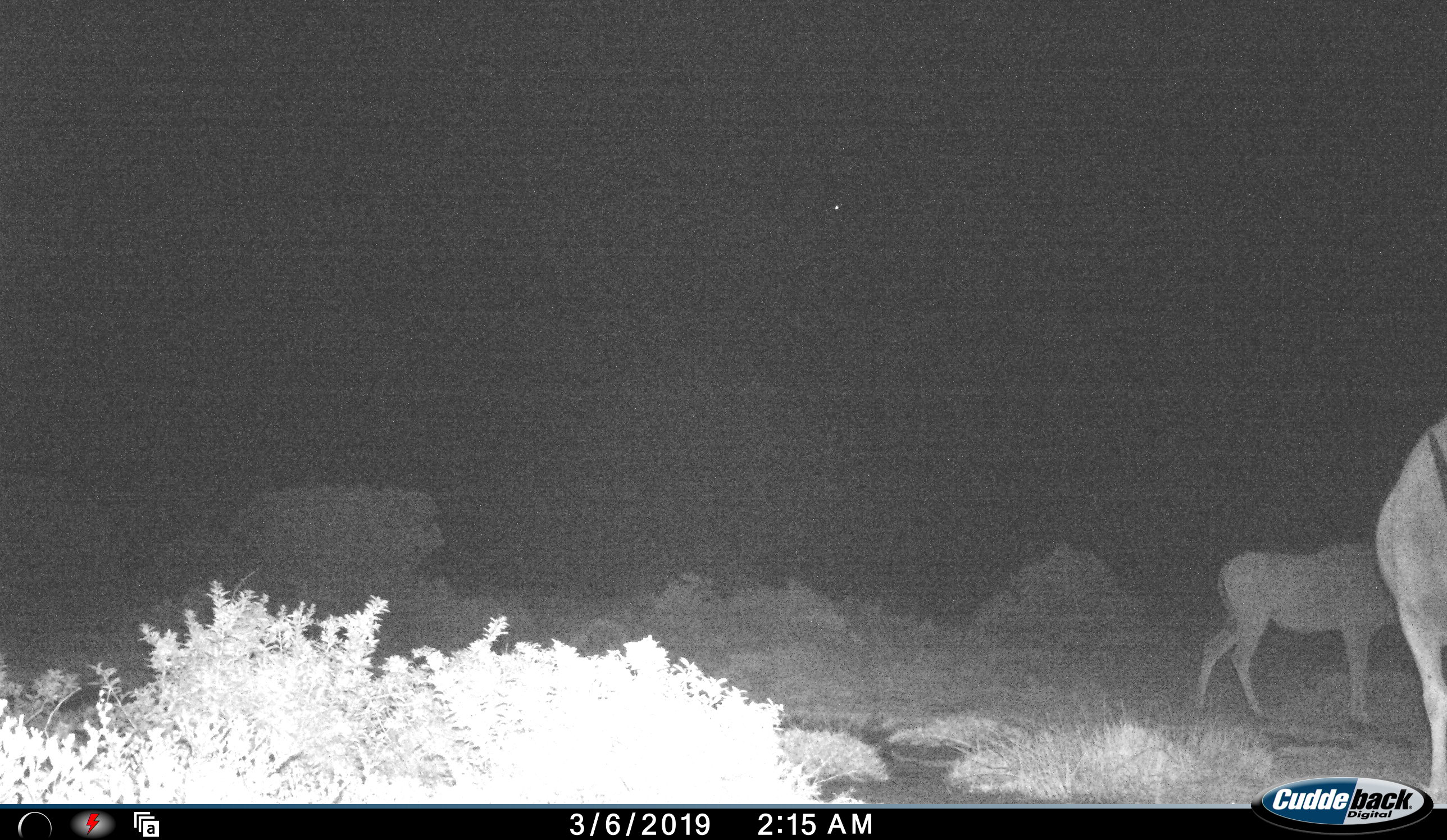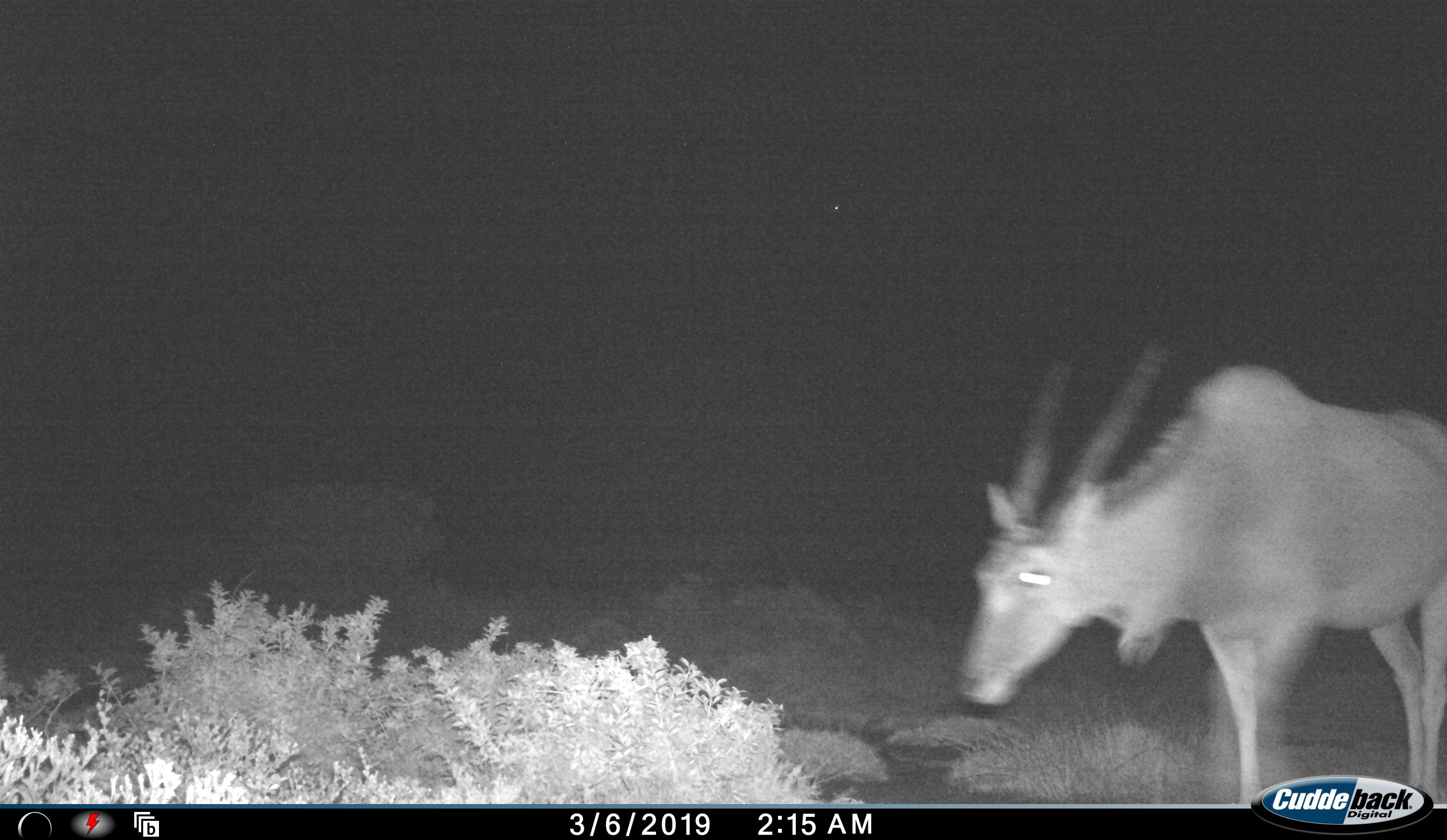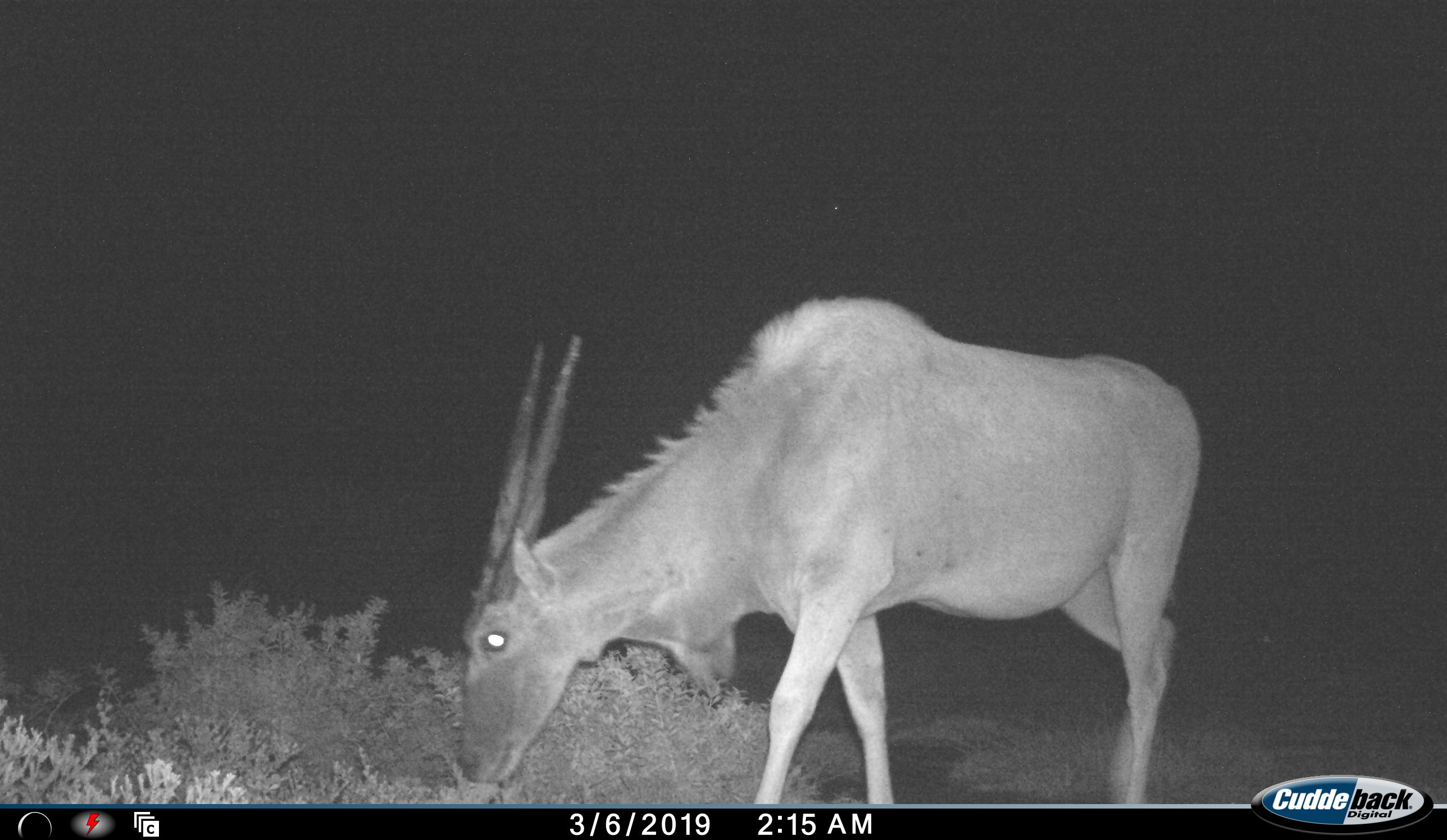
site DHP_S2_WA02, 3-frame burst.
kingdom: Animalia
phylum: Chordata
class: Mammalia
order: Artiodactyla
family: Bovidae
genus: Tragelaphus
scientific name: Tragelaphus oryx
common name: eland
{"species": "eland (Tragelaphus oryx)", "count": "2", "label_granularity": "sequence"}